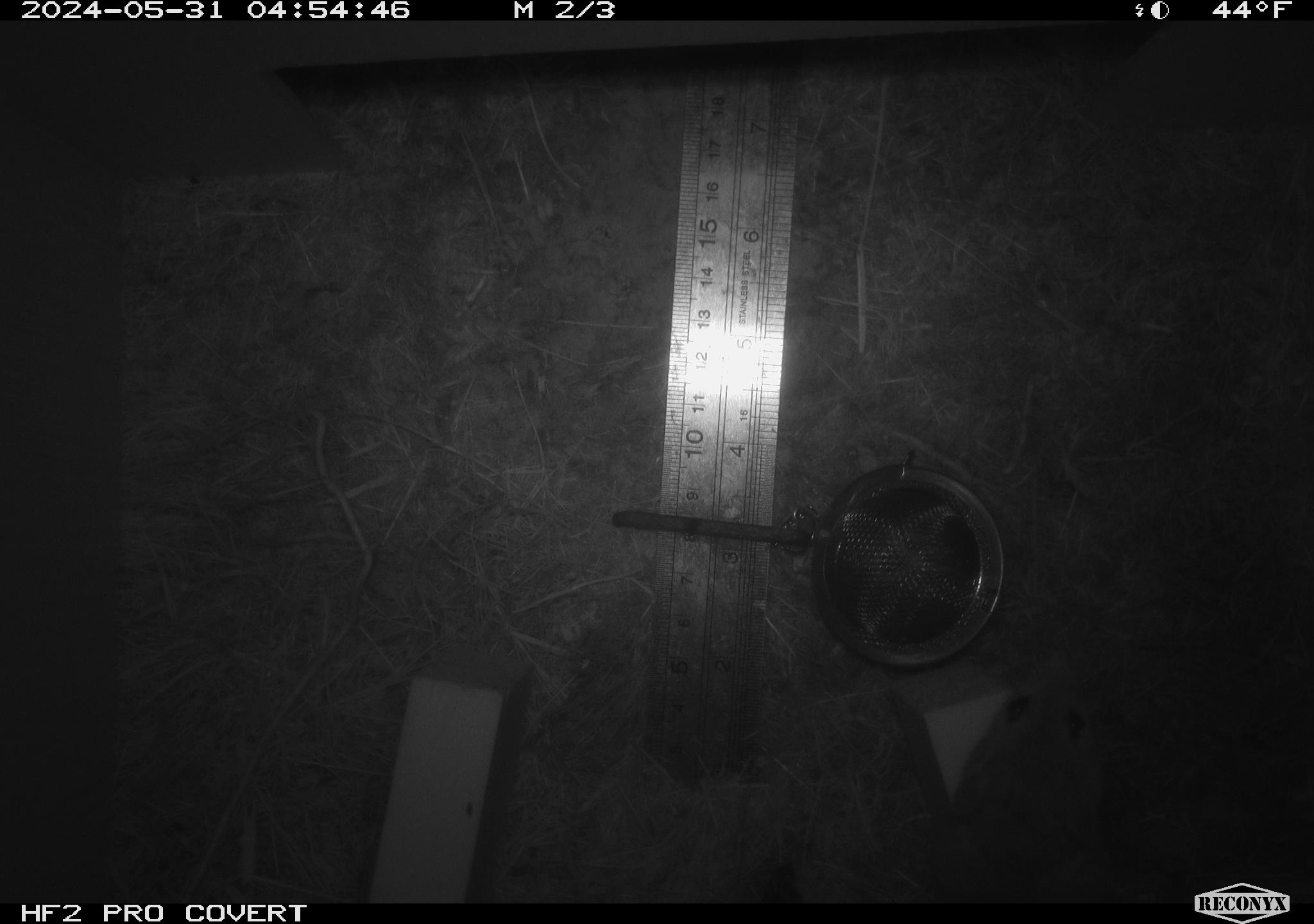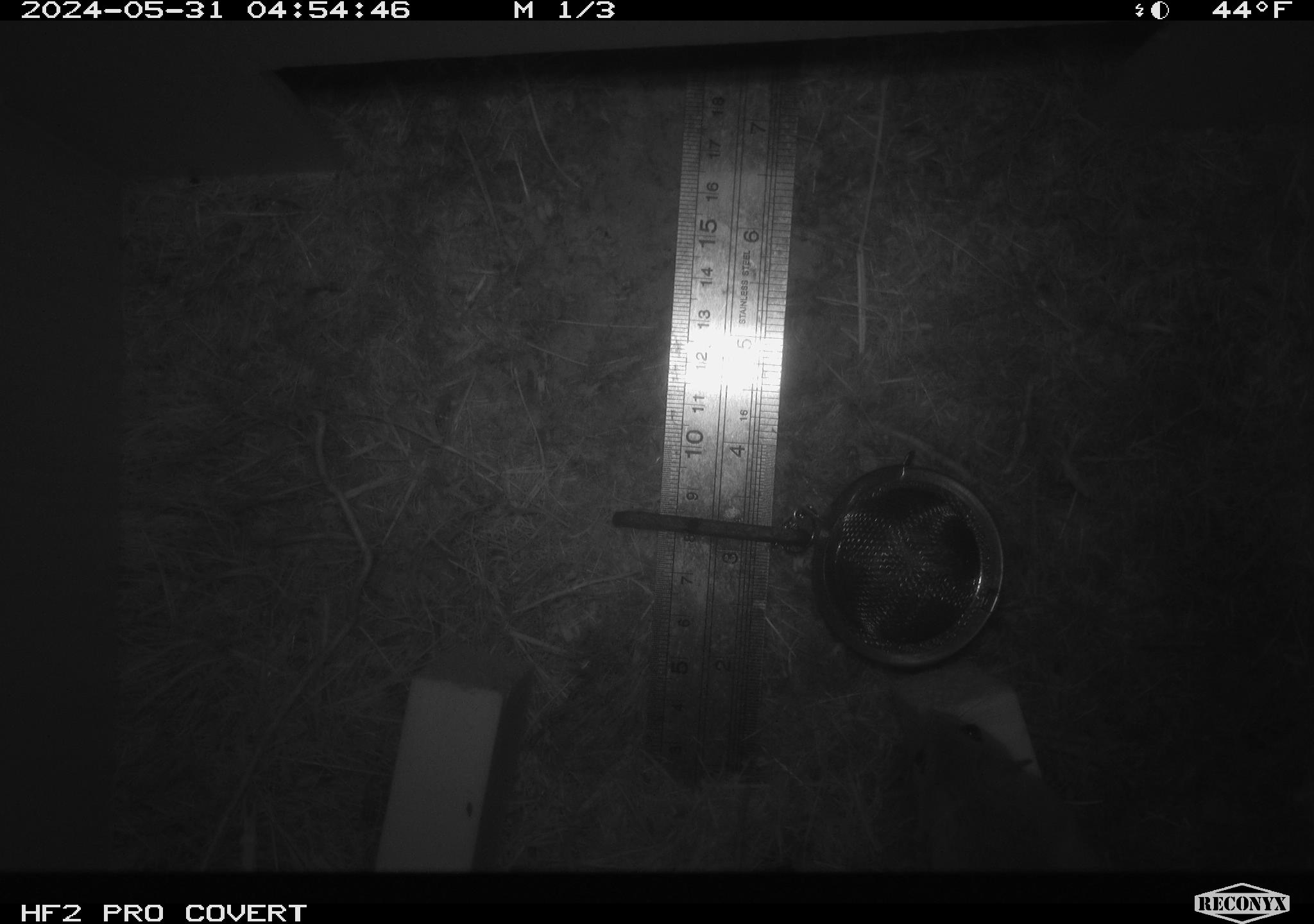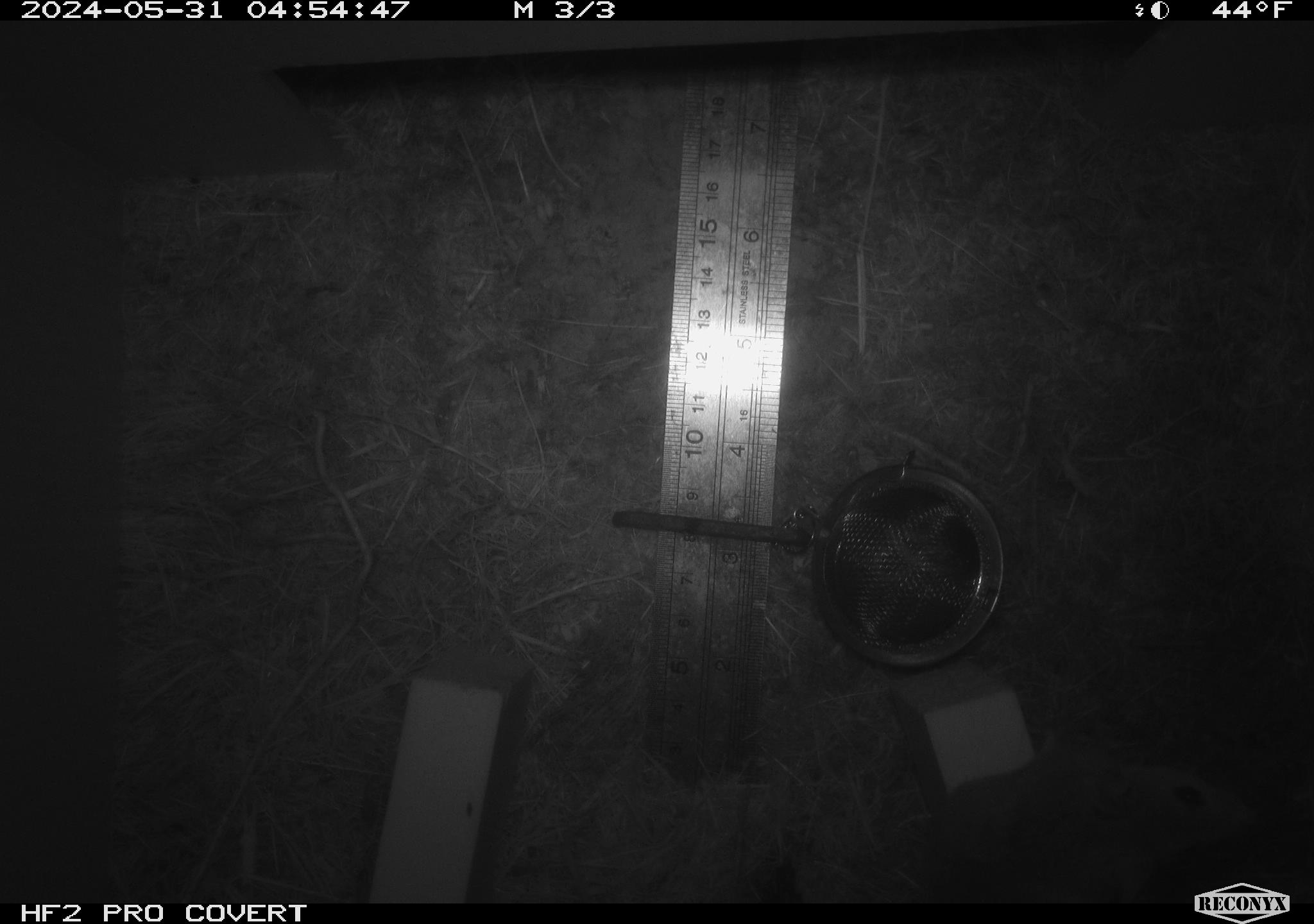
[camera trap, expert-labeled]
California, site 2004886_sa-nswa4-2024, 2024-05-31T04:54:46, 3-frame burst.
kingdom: Animalia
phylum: Chordata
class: Mammalia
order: Rodentia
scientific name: Rodentia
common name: rodent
Rodent (Rodentia).